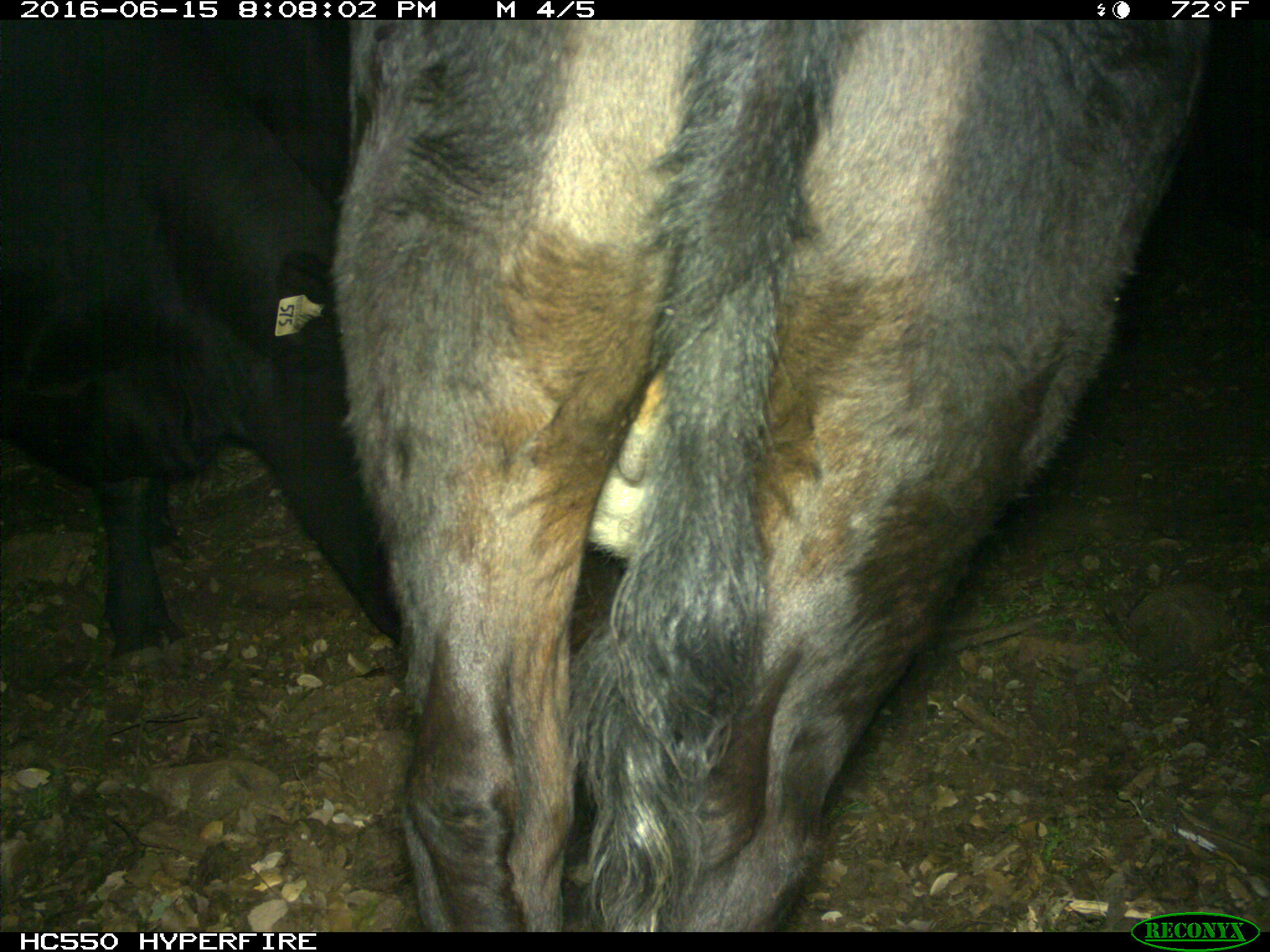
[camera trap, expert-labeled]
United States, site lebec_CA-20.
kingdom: Animalia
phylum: Chordata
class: Mammalia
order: Artiodactyla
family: Bovidae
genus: Bos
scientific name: Bos taurus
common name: domestic cow